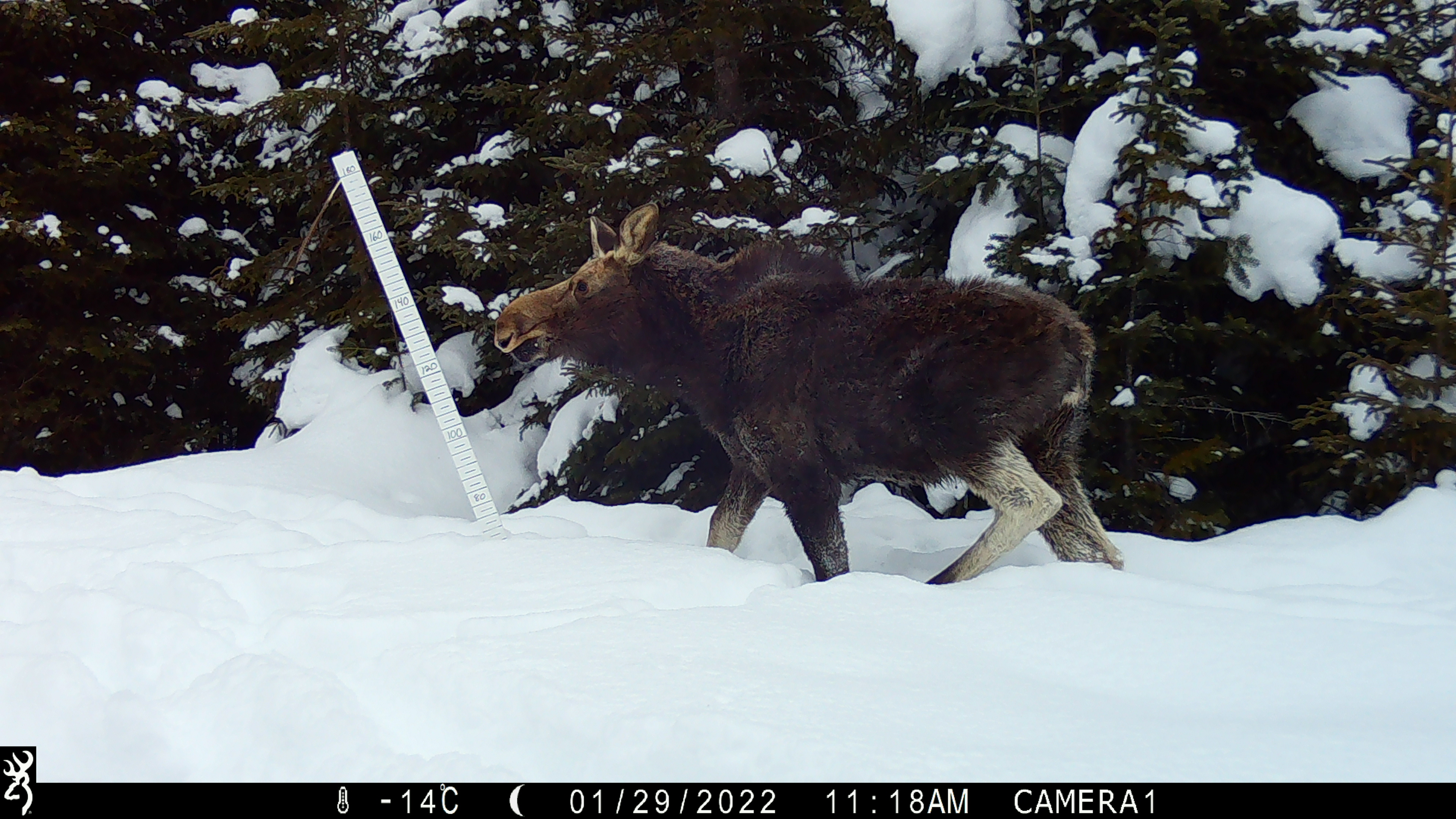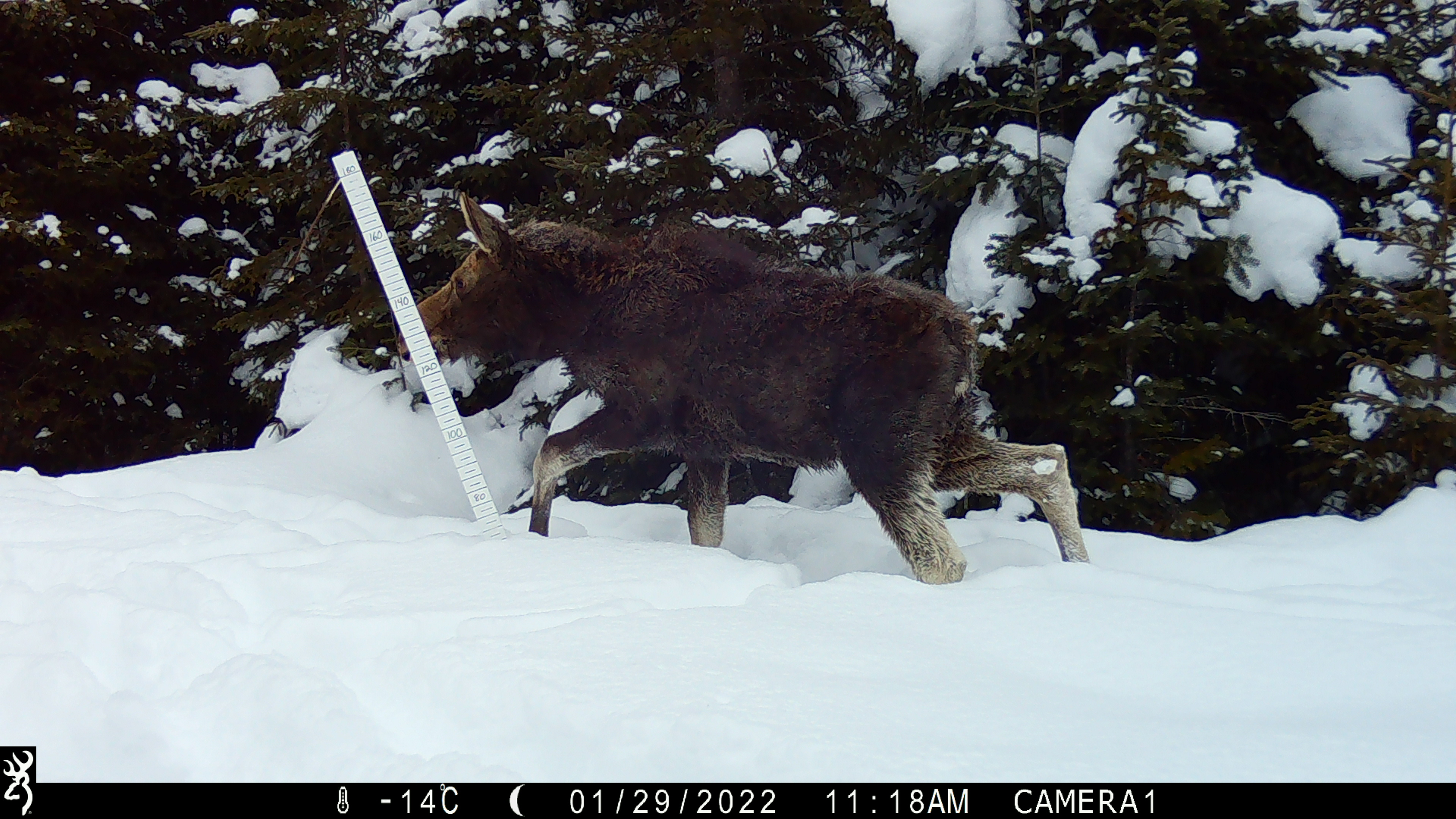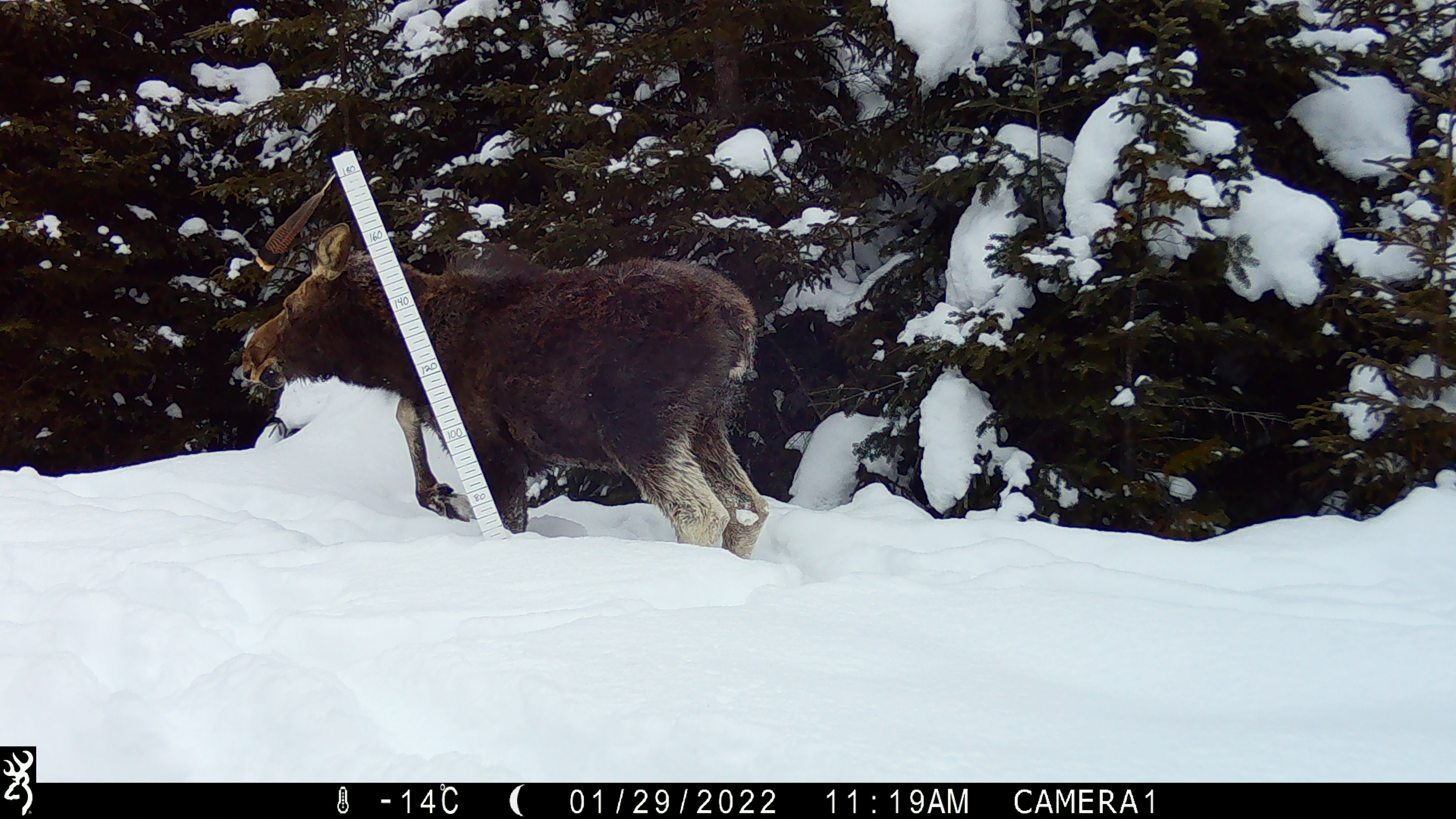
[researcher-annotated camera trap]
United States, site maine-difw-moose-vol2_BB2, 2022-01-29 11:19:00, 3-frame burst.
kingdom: Animalia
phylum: Chordata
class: Mammalia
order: Artiodactyla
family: Cervidae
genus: Alces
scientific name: Alces alces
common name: moose